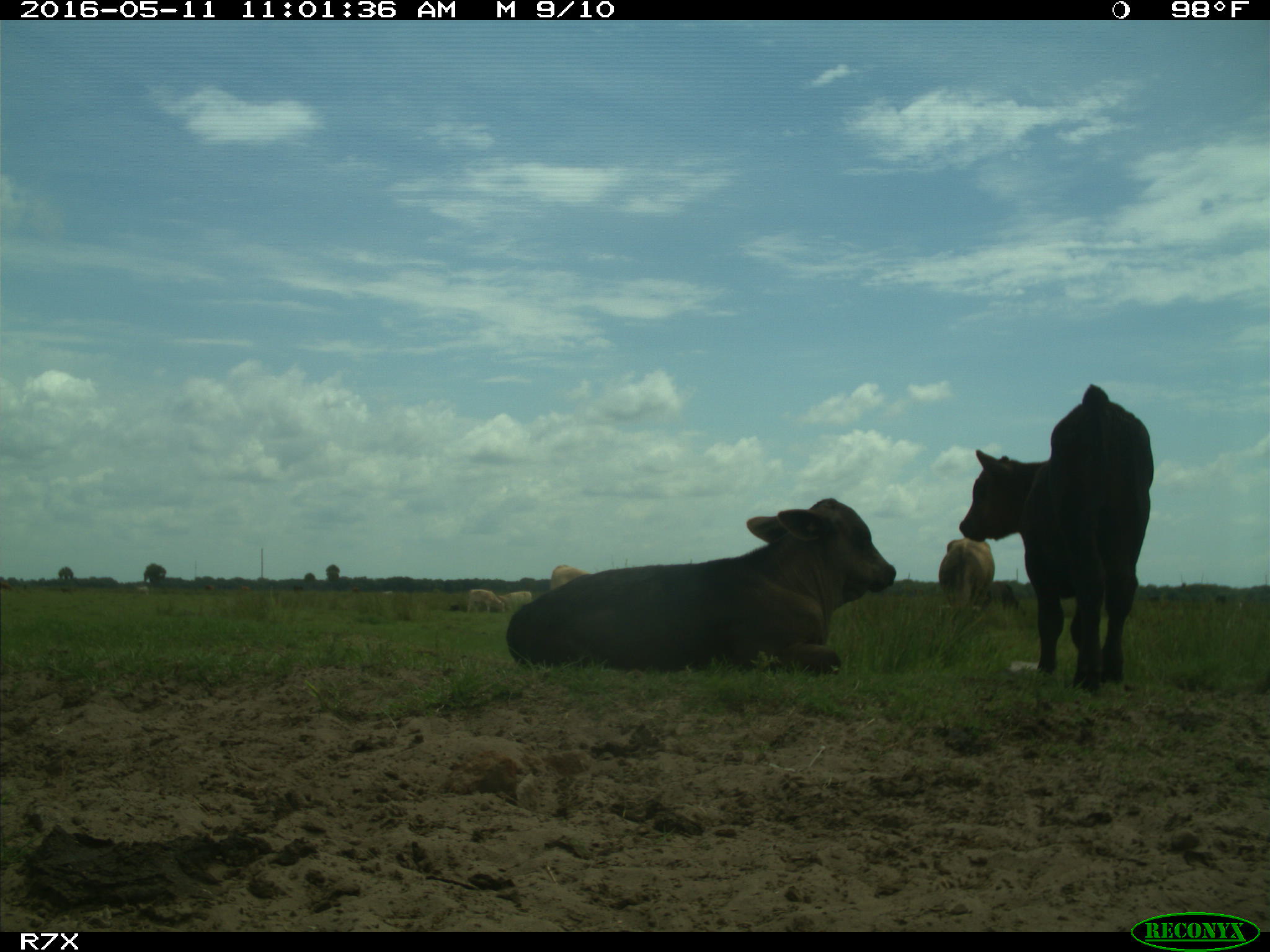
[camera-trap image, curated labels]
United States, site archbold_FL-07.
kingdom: Animalia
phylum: Chordata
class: Mammalia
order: Artiodactyla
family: Bovidae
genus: Bos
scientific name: Bos taurus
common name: domestic cow